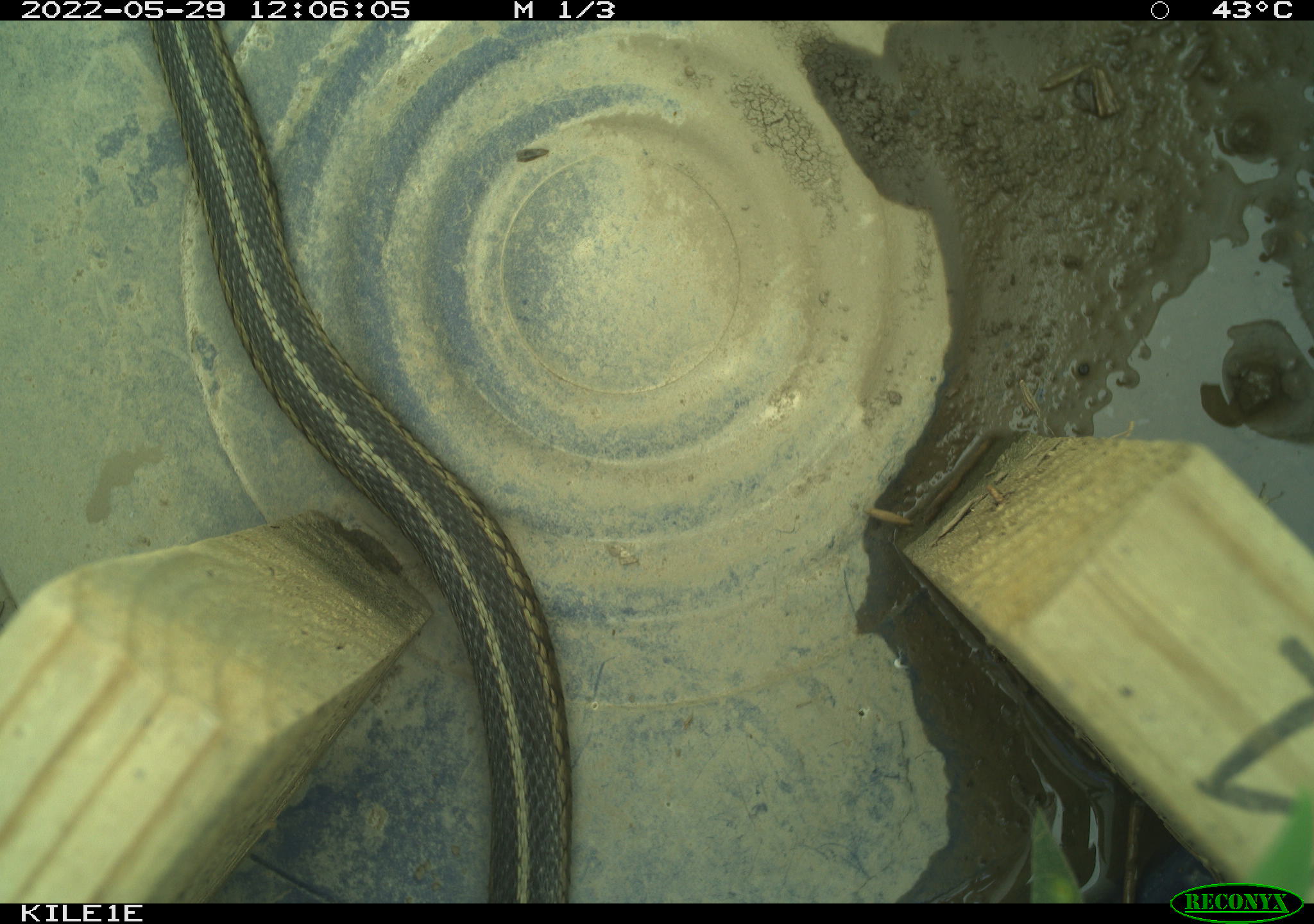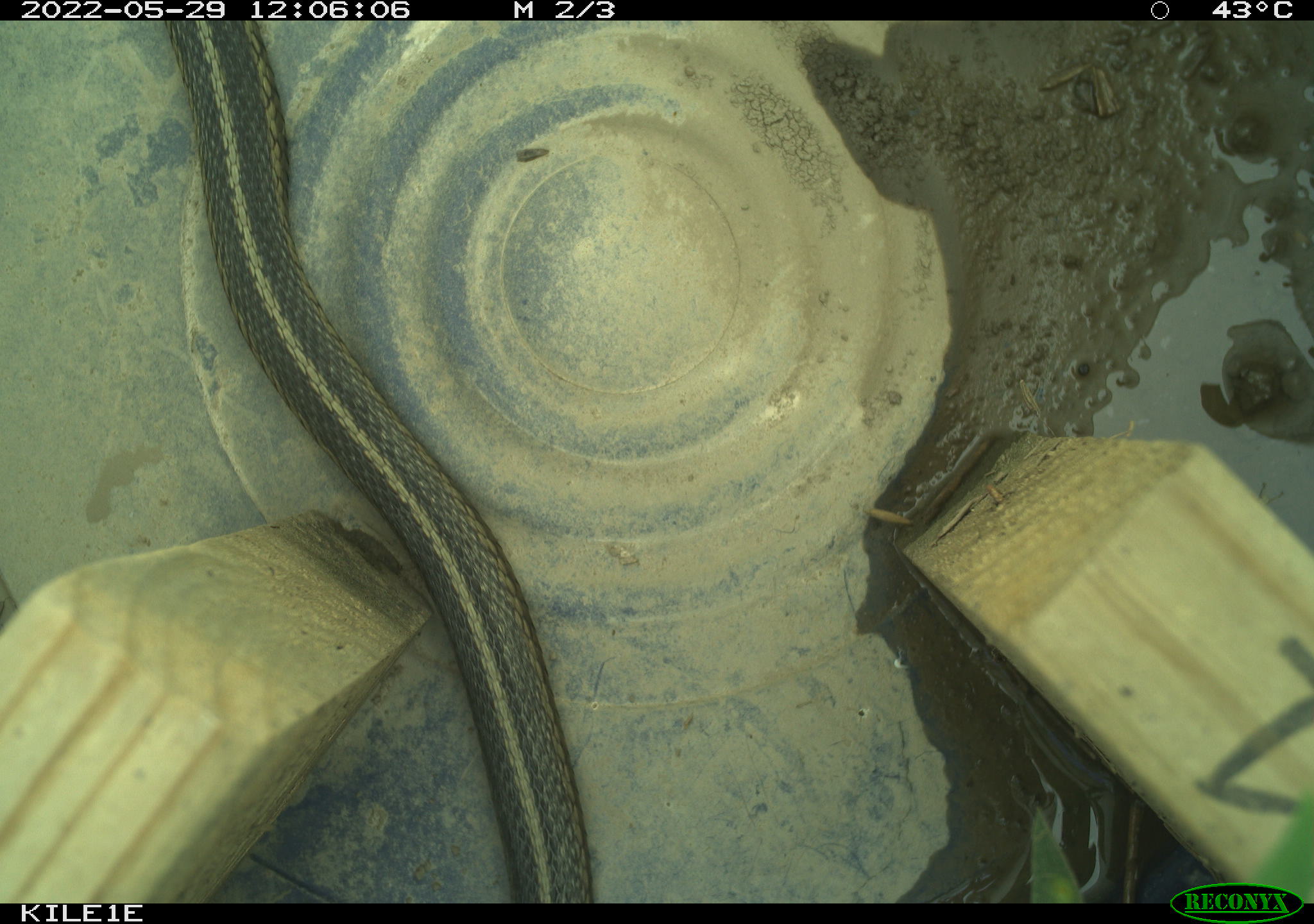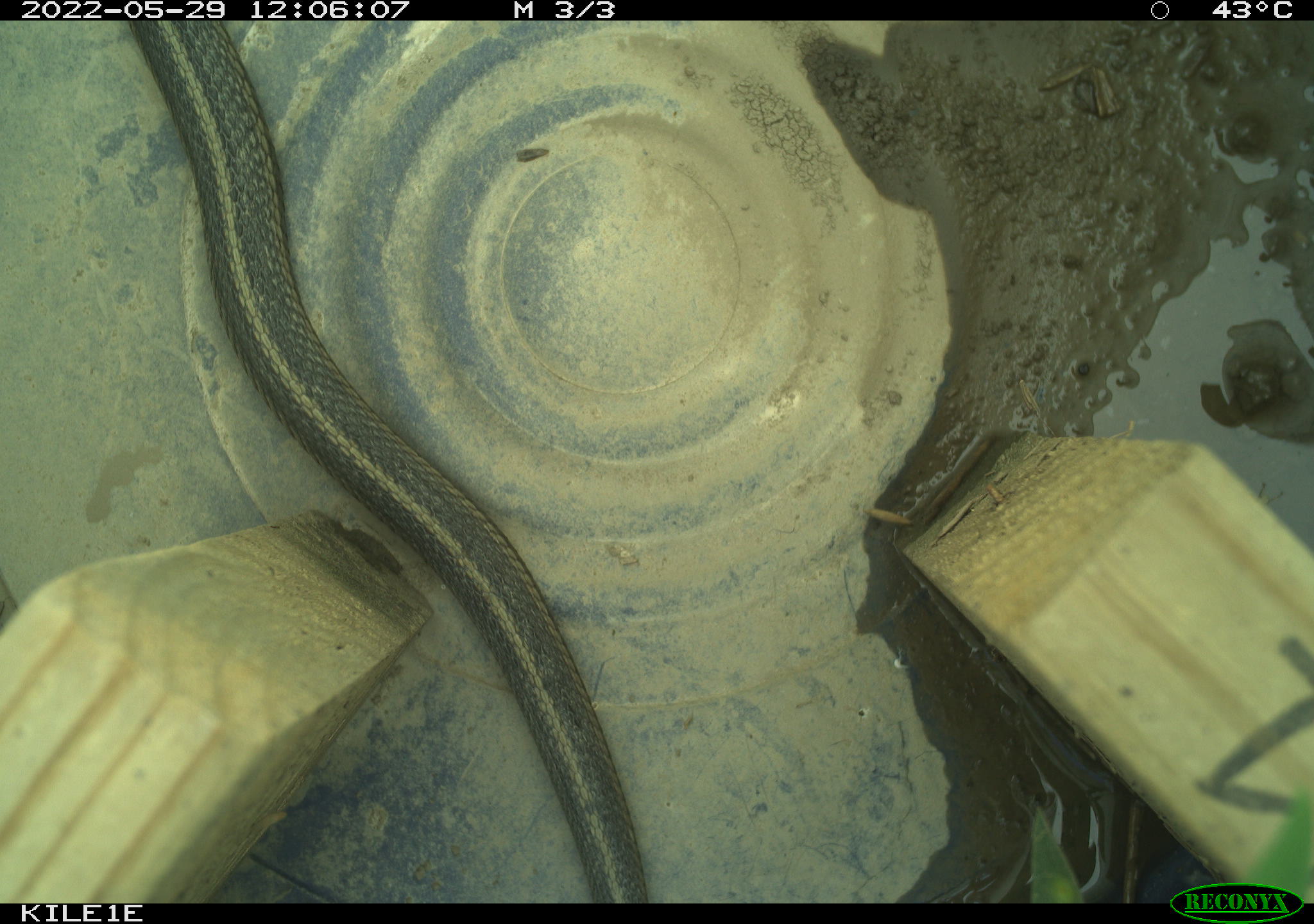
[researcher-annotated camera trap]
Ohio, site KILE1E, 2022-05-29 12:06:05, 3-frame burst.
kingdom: Animalia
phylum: Chordata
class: Reptilia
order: Squamata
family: Colubridae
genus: Thamnophis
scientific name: Thamnophis sirtalis sirtalis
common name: eastern gartersnake